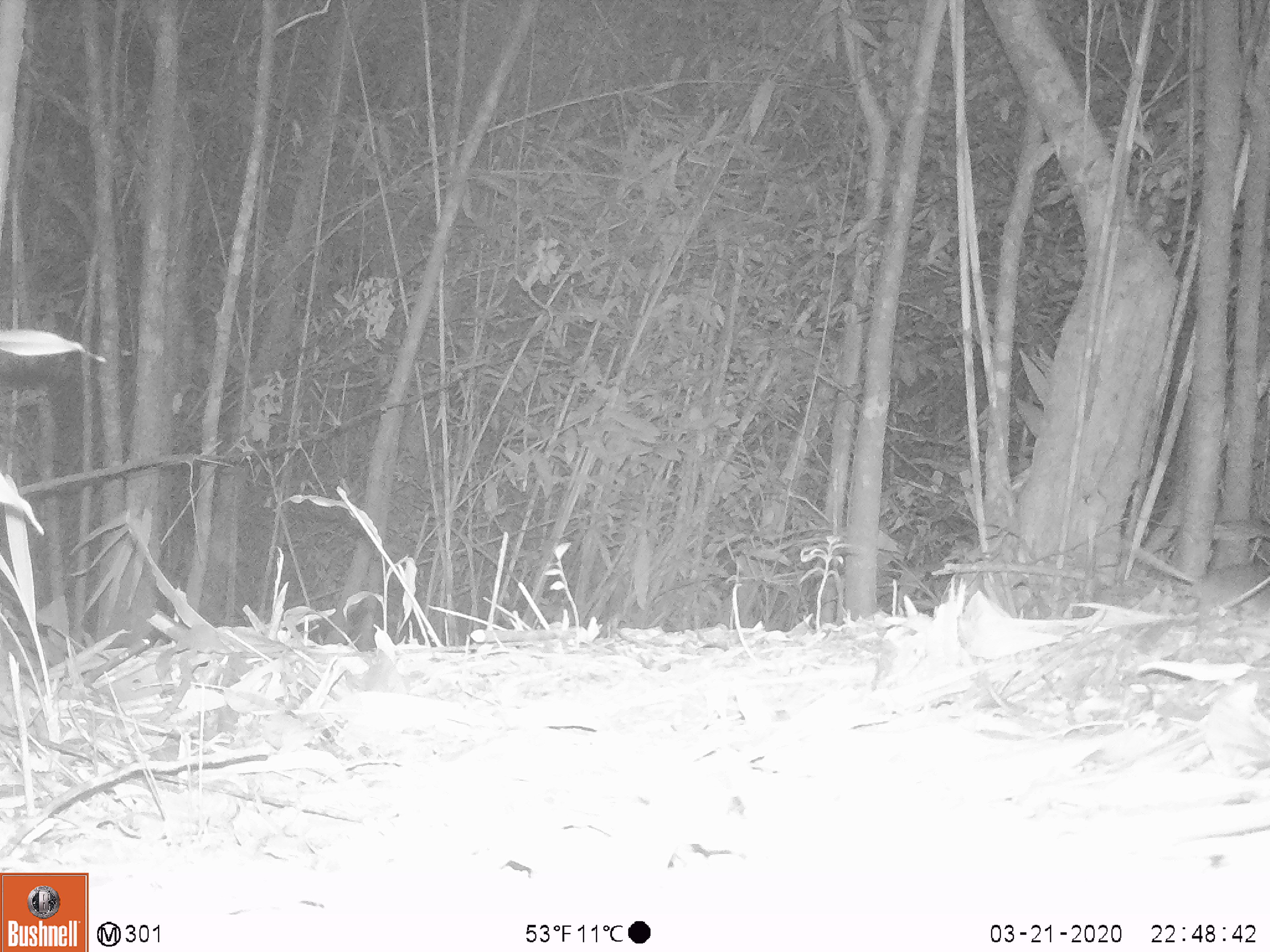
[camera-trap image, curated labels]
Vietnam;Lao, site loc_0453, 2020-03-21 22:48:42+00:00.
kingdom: Animalia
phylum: Chordata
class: Aves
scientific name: Aves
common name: bird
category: unidentified bird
Unidentified bird (bird) (Aves). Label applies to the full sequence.